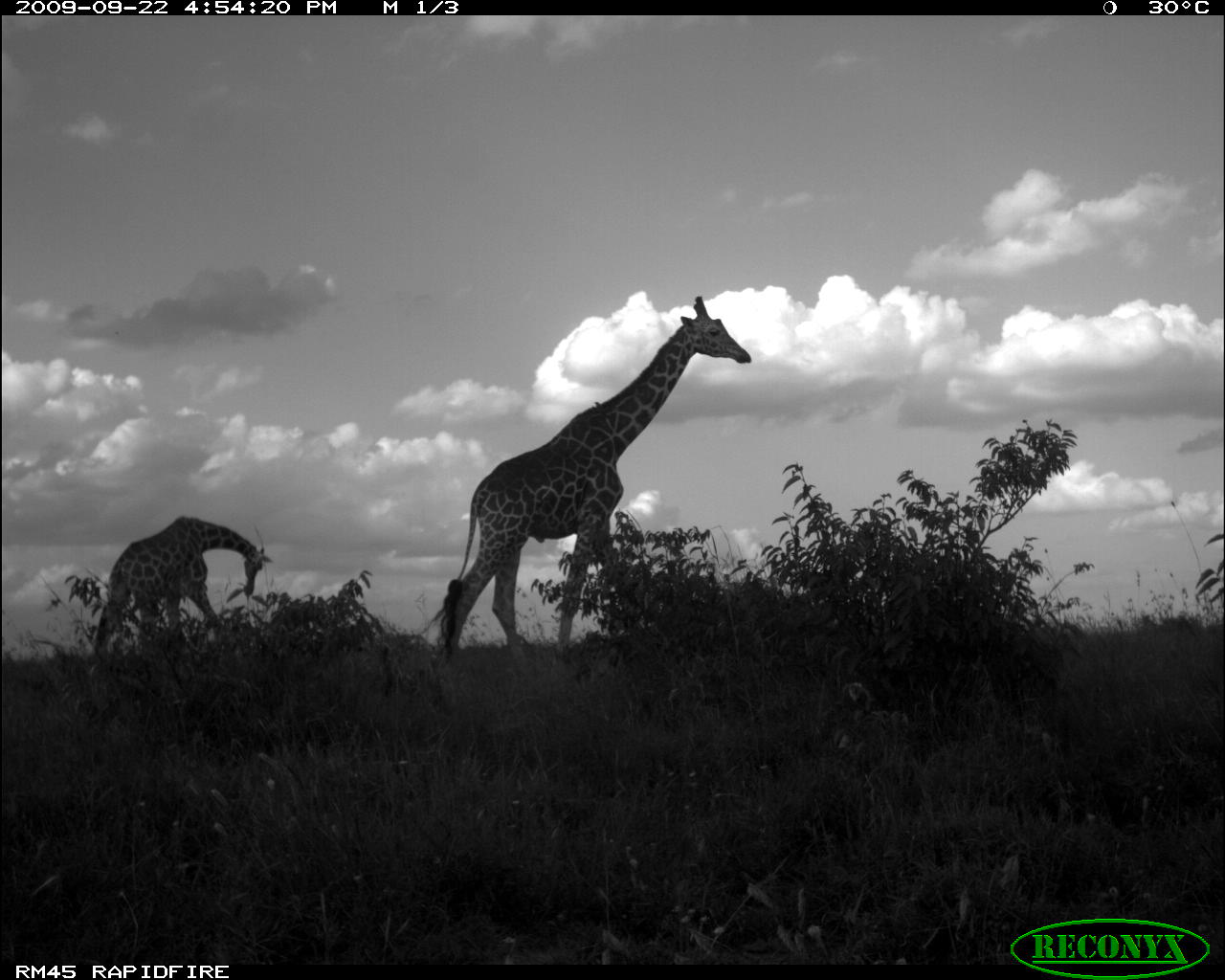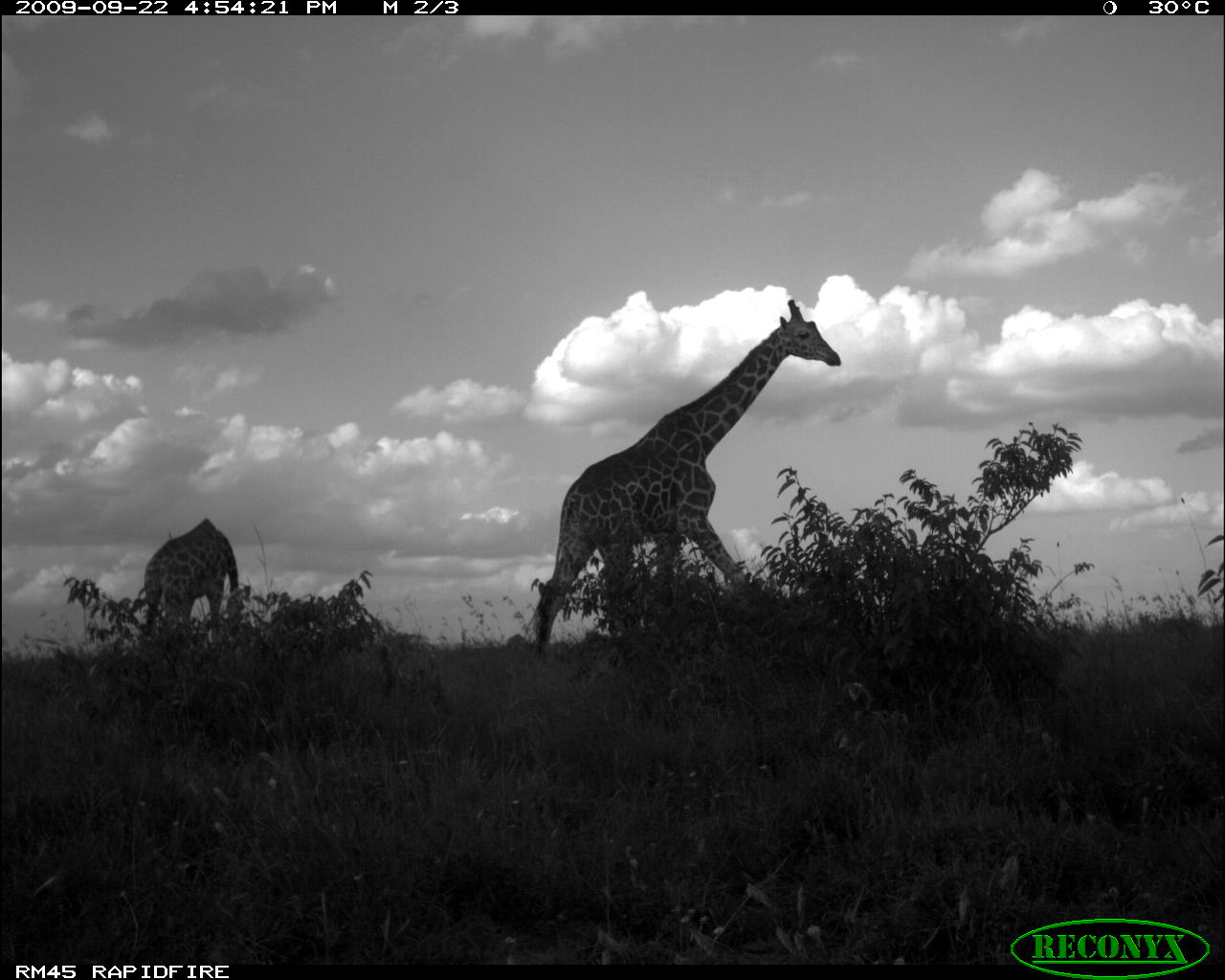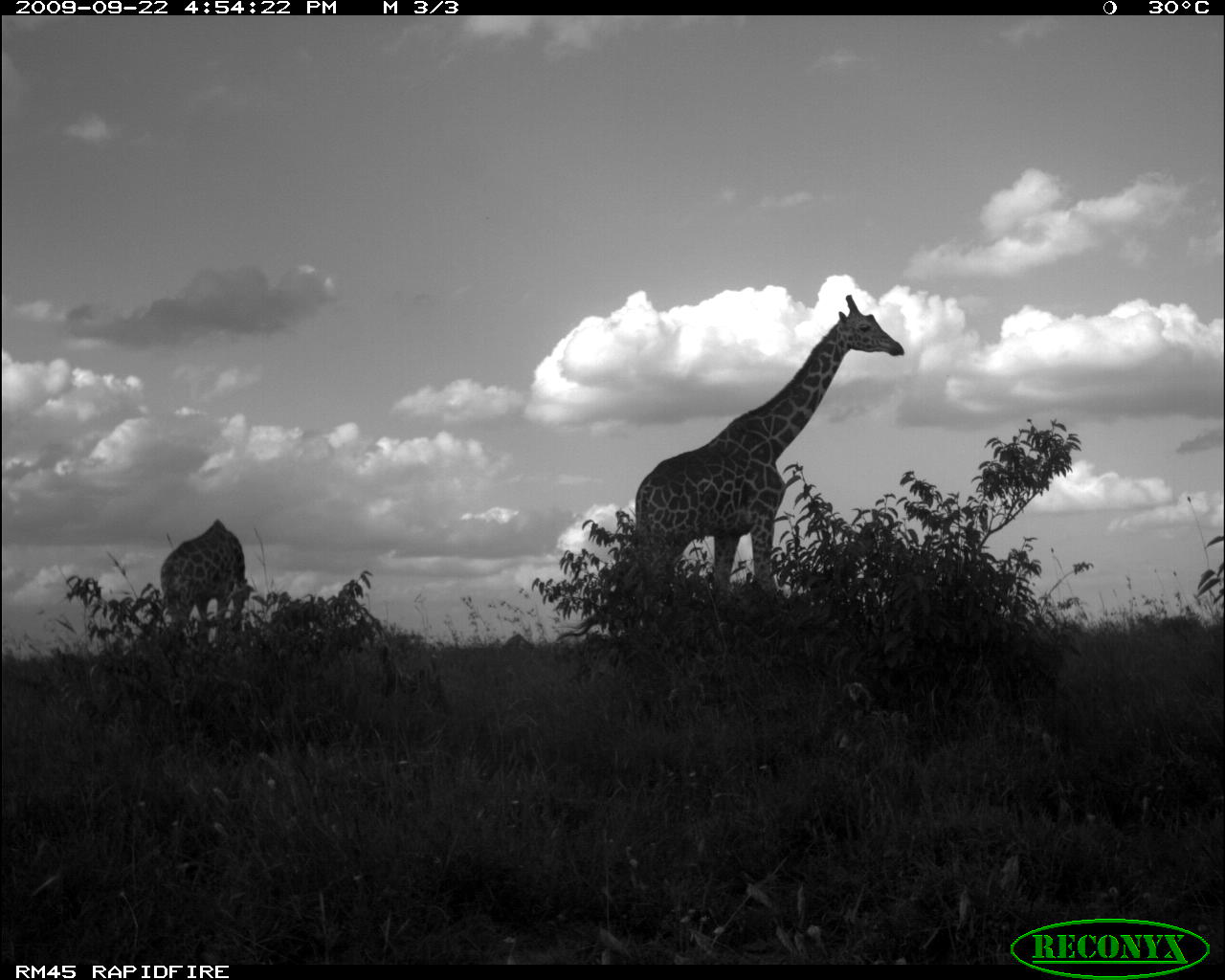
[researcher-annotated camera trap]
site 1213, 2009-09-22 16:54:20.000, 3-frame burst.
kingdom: Animalia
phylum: Chordata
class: Mammalia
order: Artiodactyla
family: Giraffidae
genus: Giraffa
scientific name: Giraffa camelopardalis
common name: giraffe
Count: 2.